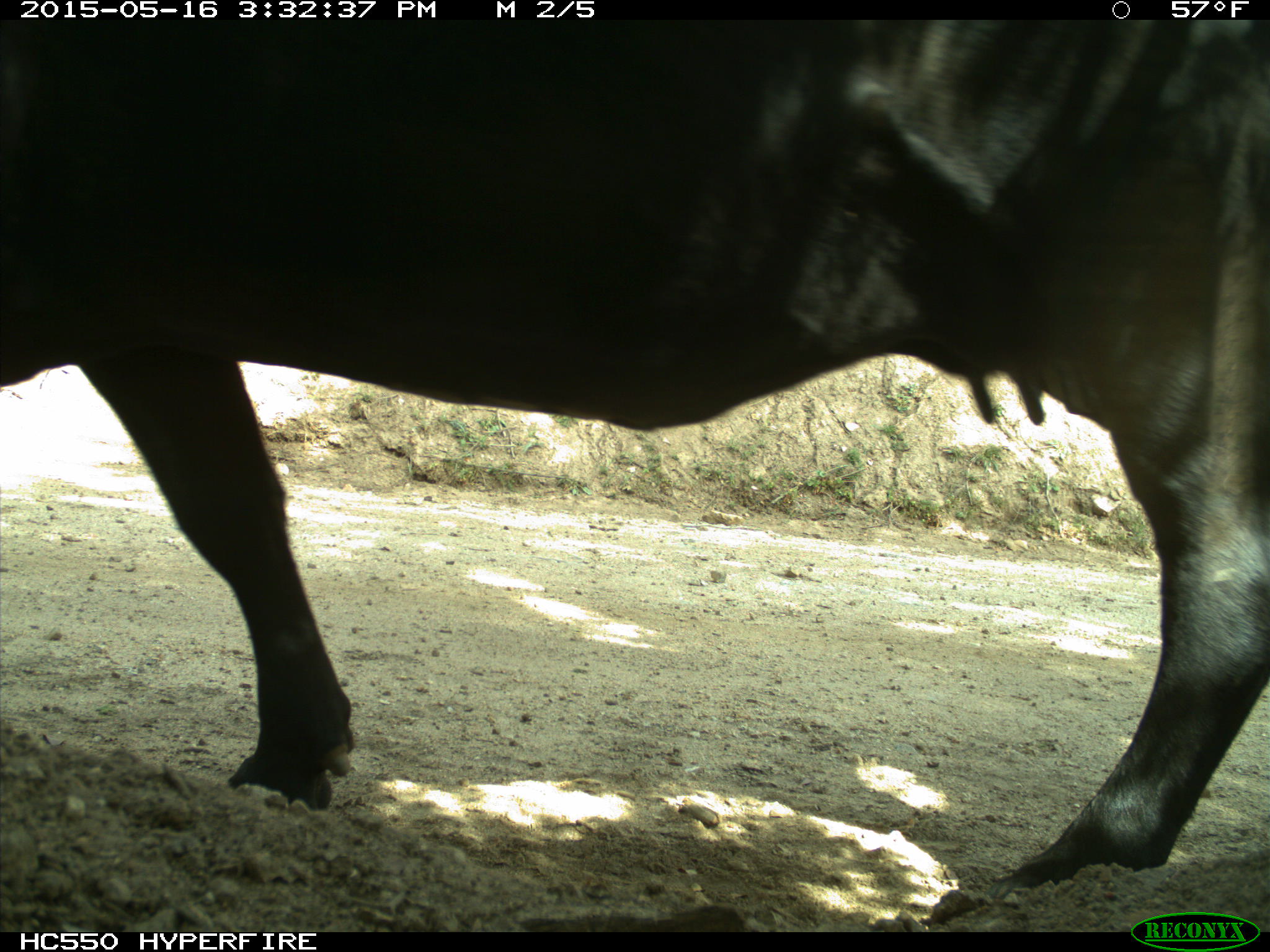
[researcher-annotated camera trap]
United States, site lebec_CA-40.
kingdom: Animalia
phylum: Chordata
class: Mammalia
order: Artiodactyla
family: Bovidae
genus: Bos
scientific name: Bos taurus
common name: domestic cow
Bos taurus (domestic cow).